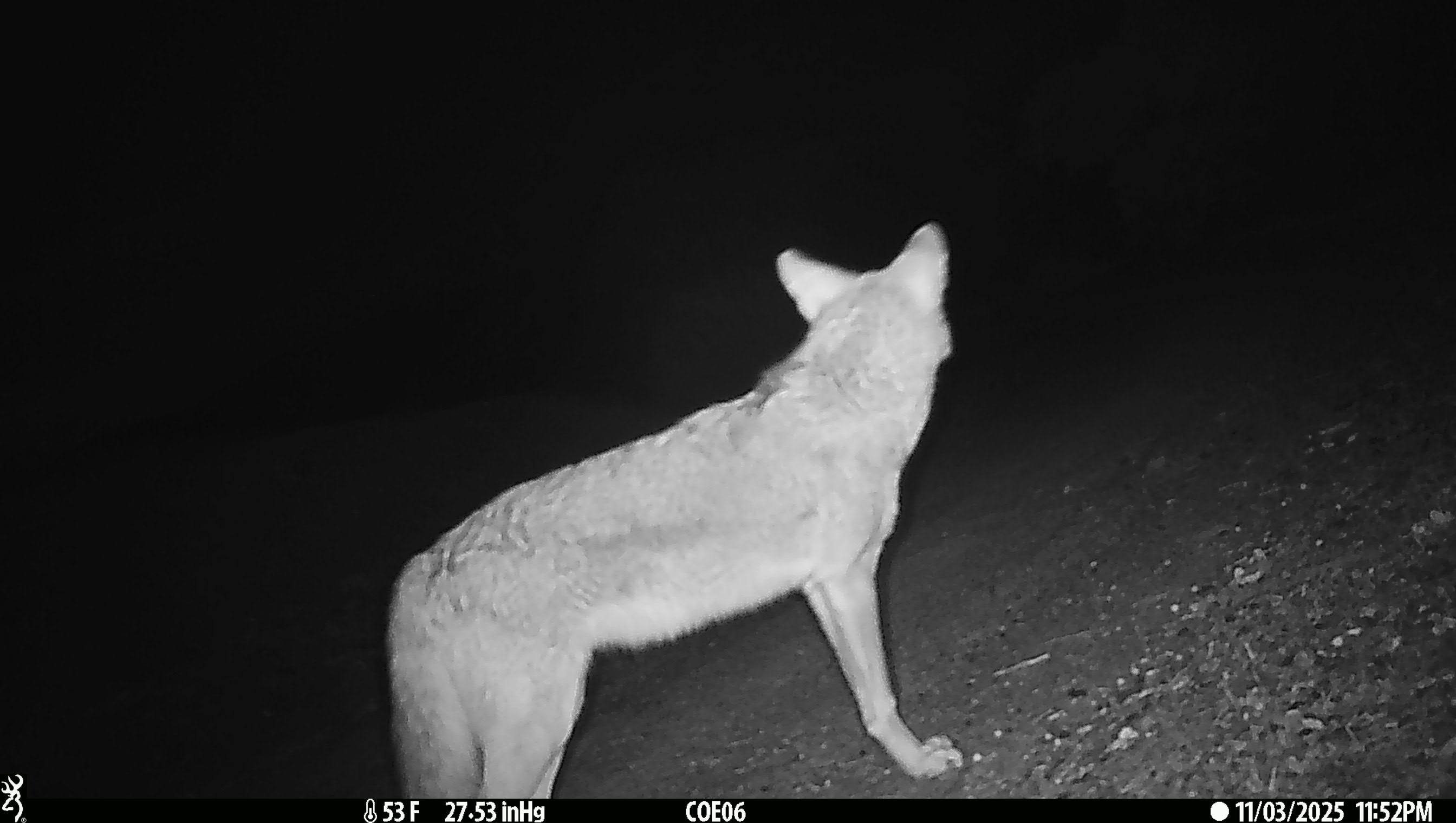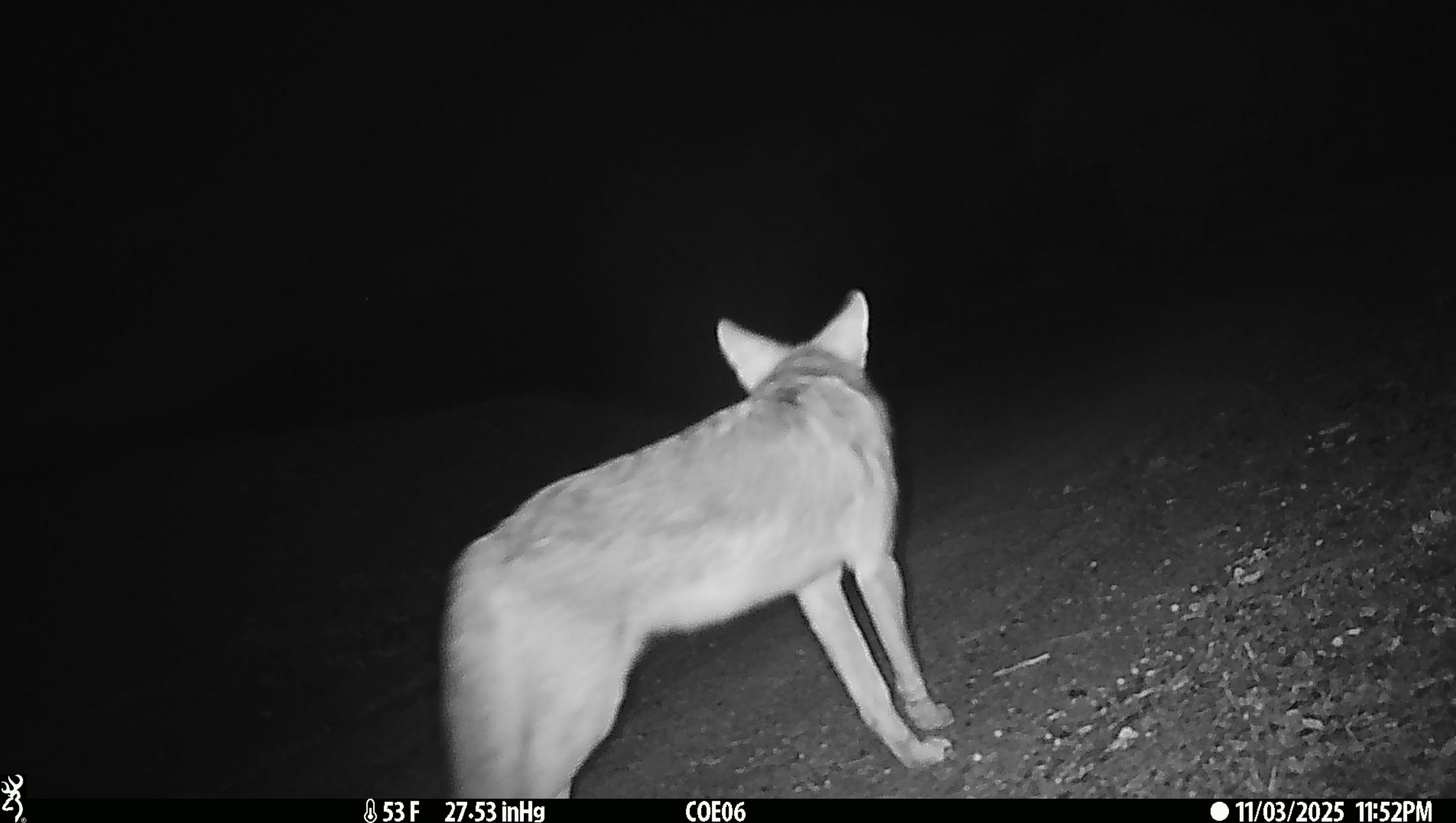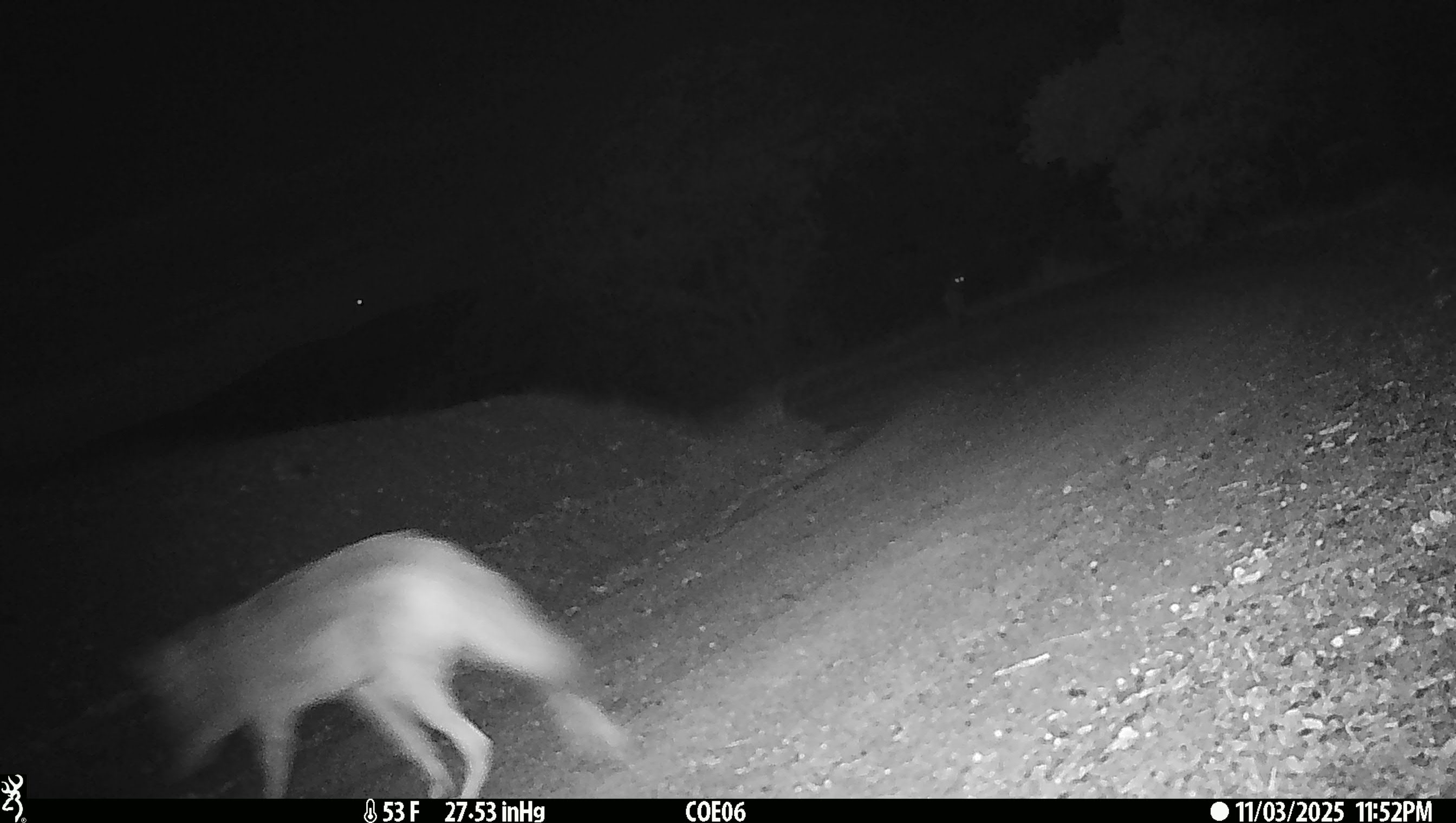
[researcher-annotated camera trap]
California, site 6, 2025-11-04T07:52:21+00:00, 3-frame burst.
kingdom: Animalia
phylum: Chordata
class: Mammalia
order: Carnivora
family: Canidae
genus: Canis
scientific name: Canis latrans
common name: coyote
Coyote (Canis latrans).